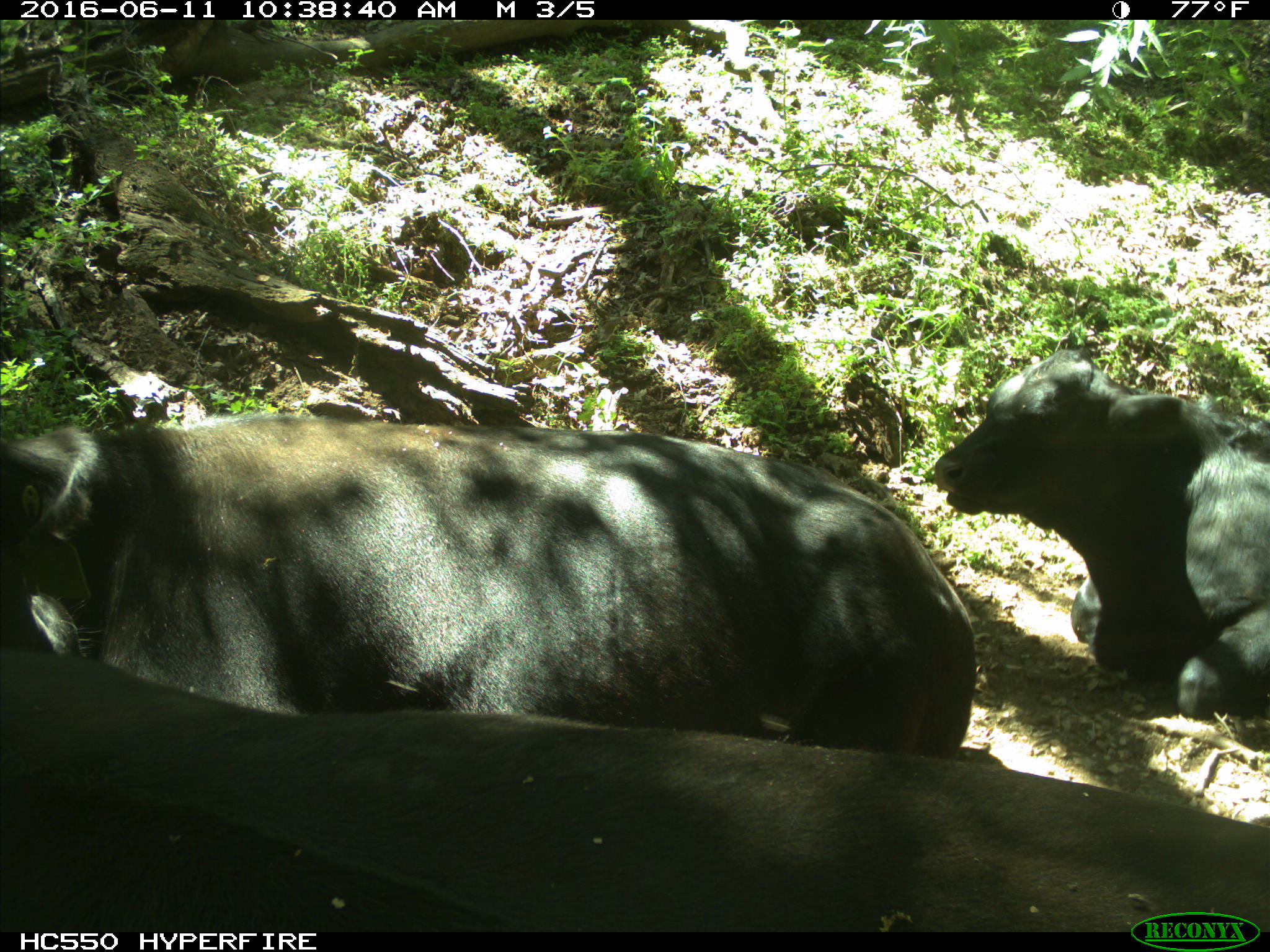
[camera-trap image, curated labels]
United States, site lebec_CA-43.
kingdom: Animalia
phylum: Chordata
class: Mammalia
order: Artiodactyla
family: Bovidae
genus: Bos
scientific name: Bos taurus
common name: domestic cow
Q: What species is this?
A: Bos taurus (domestic cow).